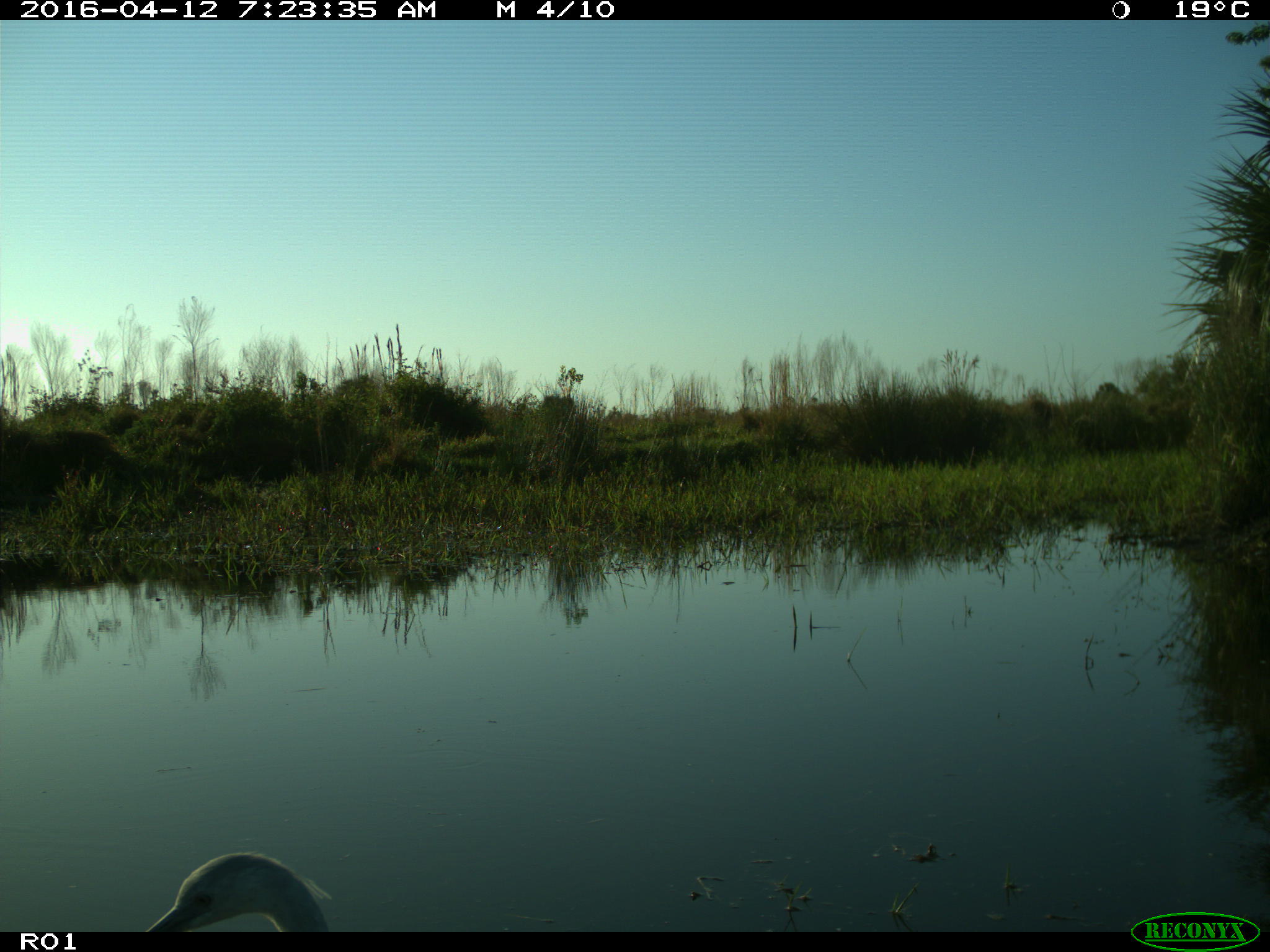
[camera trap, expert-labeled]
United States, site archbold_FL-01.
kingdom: Animalia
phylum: Chordata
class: Aves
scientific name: Aves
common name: birds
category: unidentified bird